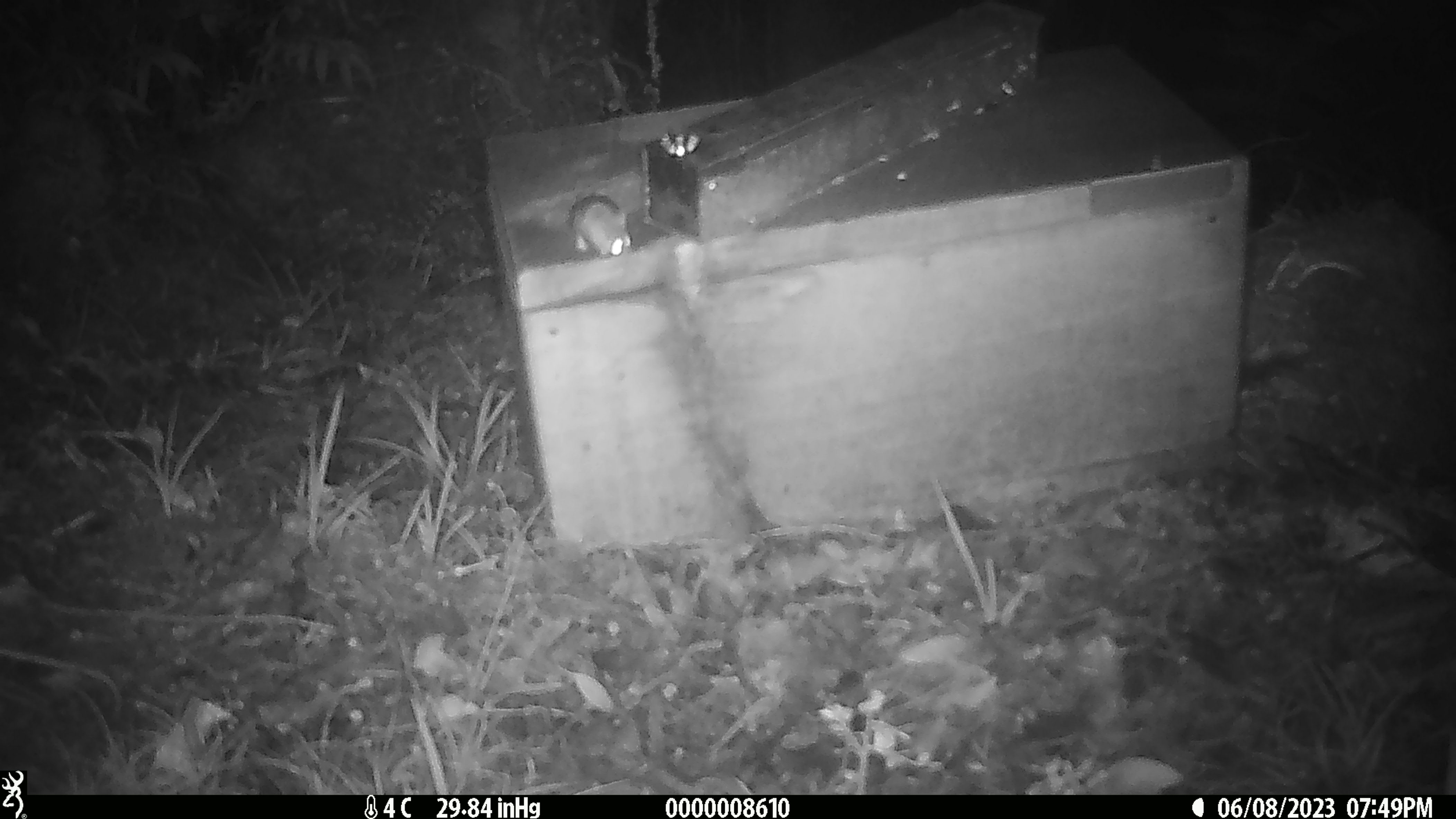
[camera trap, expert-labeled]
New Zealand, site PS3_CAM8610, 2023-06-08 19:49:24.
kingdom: Animalia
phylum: Chordata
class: Mammalia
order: Rodentia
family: Muridae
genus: Mus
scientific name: Mus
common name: mouse